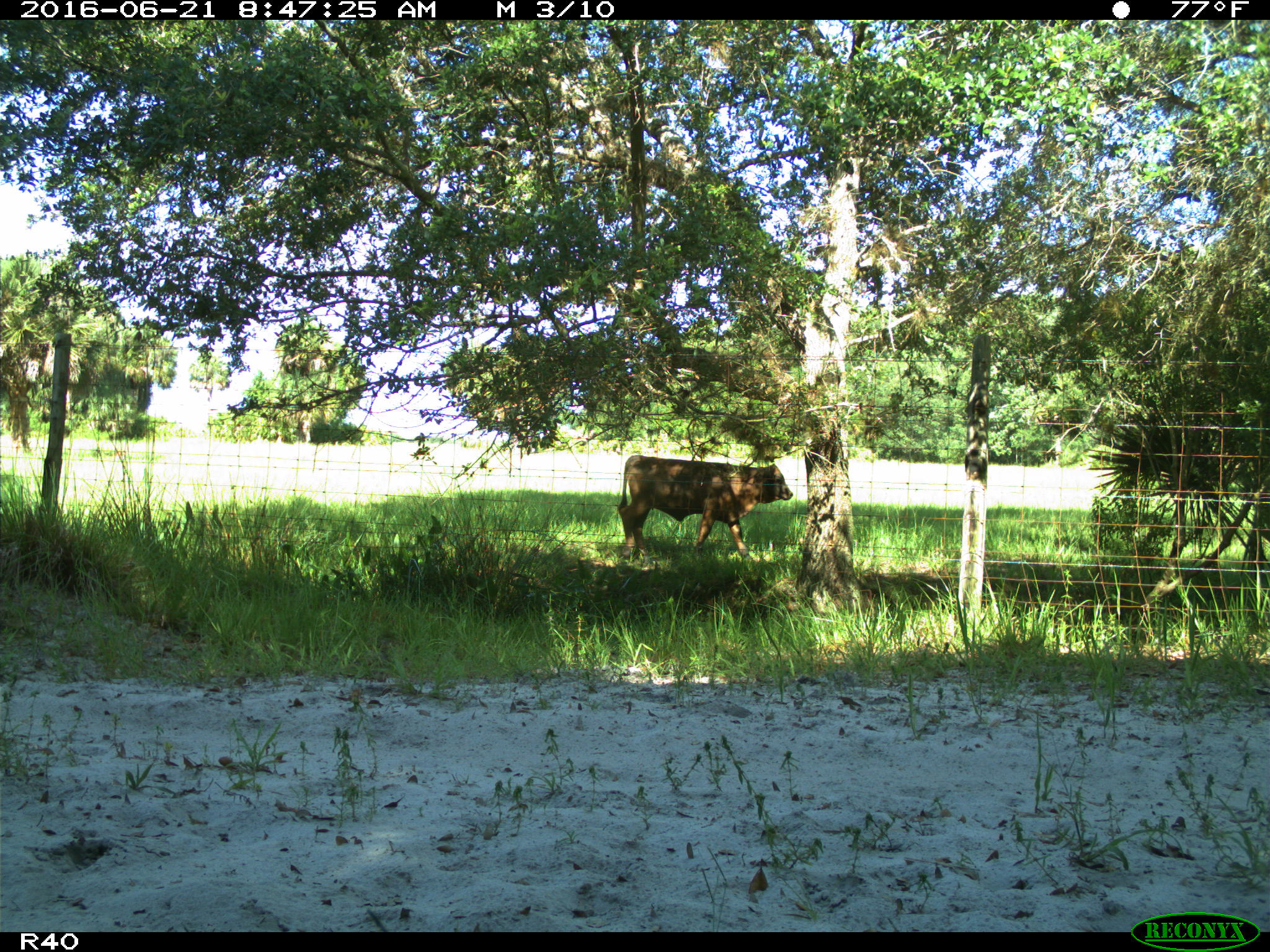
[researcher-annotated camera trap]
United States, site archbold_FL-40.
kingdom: Animalia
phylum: Chordata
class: Mammalia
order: Artiodactyla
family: Bovidae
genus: Bos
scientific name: Bos taurus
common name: domestic cow